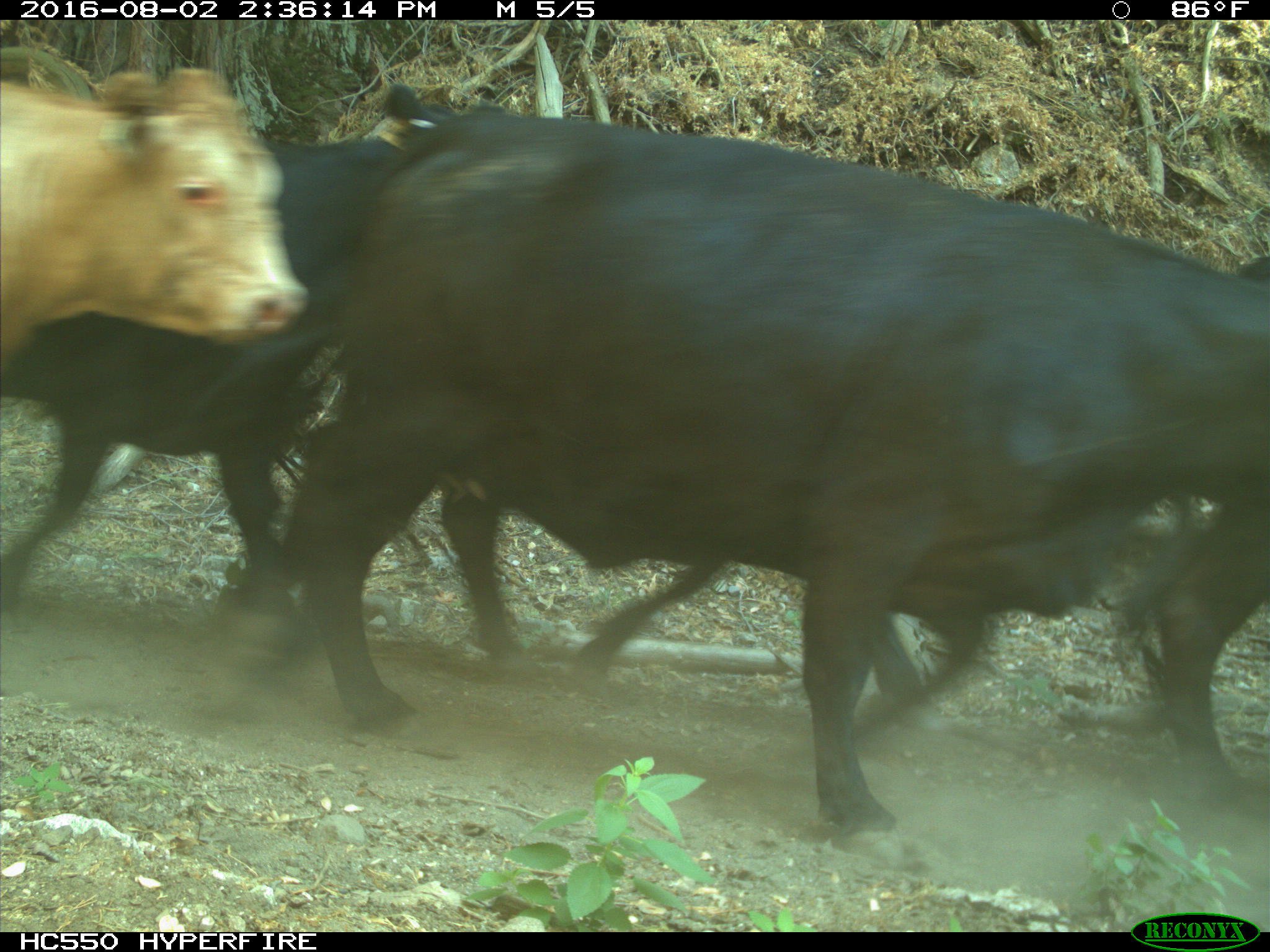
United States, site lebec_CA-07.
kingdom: Animalia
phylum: Chordata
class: Mammalia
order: Artiodactyla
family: Bovidae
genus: Bos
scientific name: Bos taurus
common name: domestic cow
Bos taurus (domestic cow).